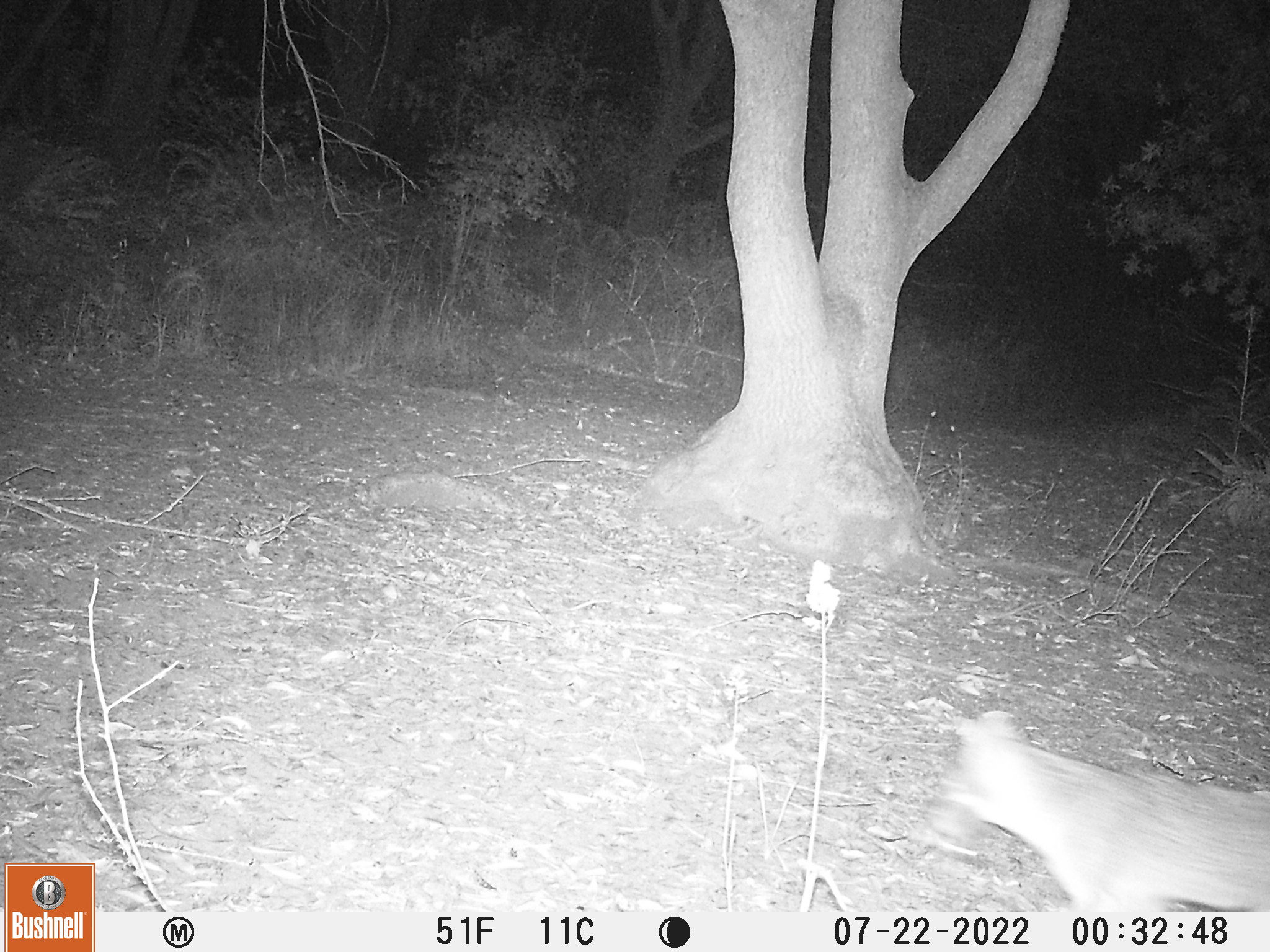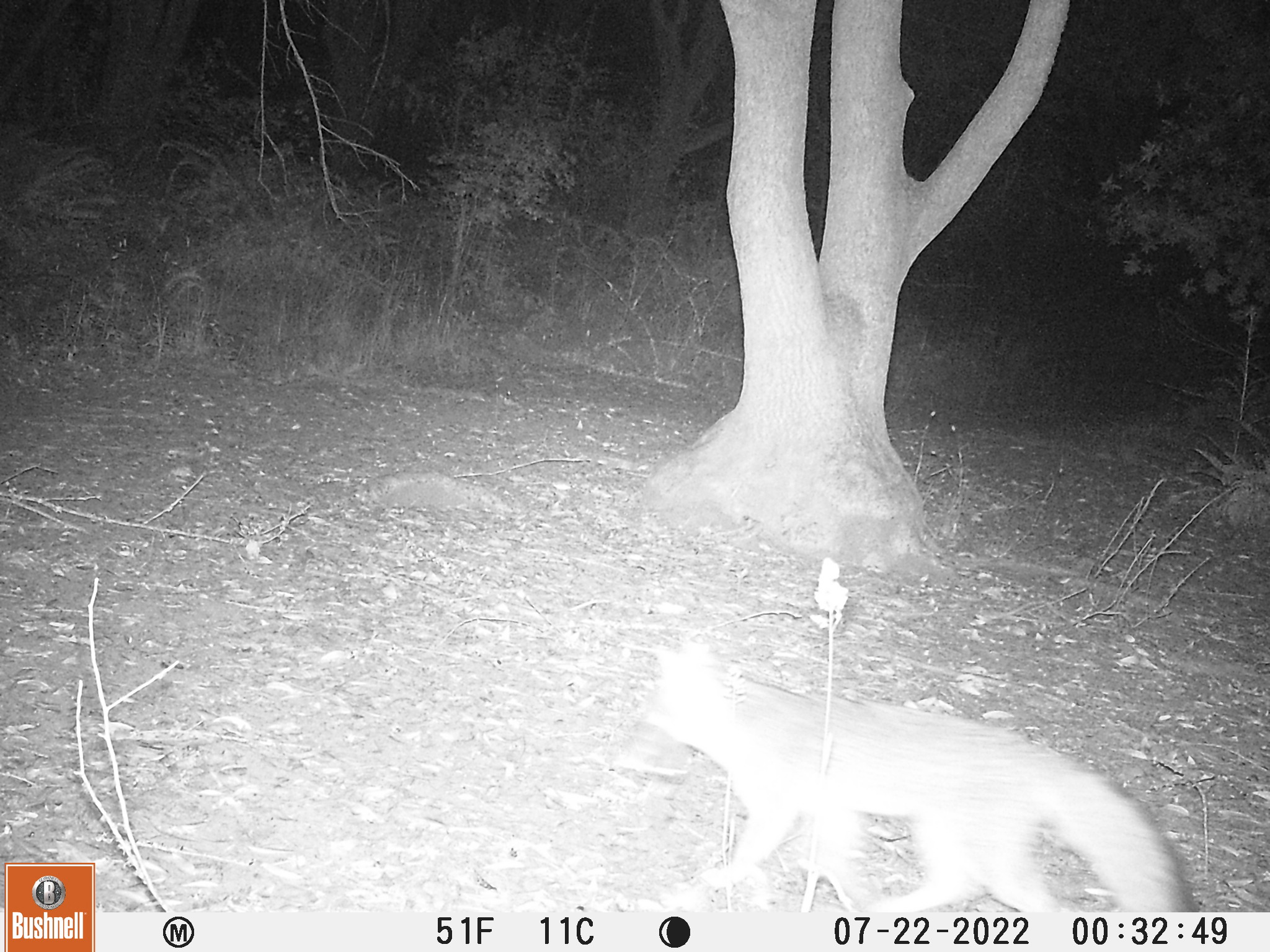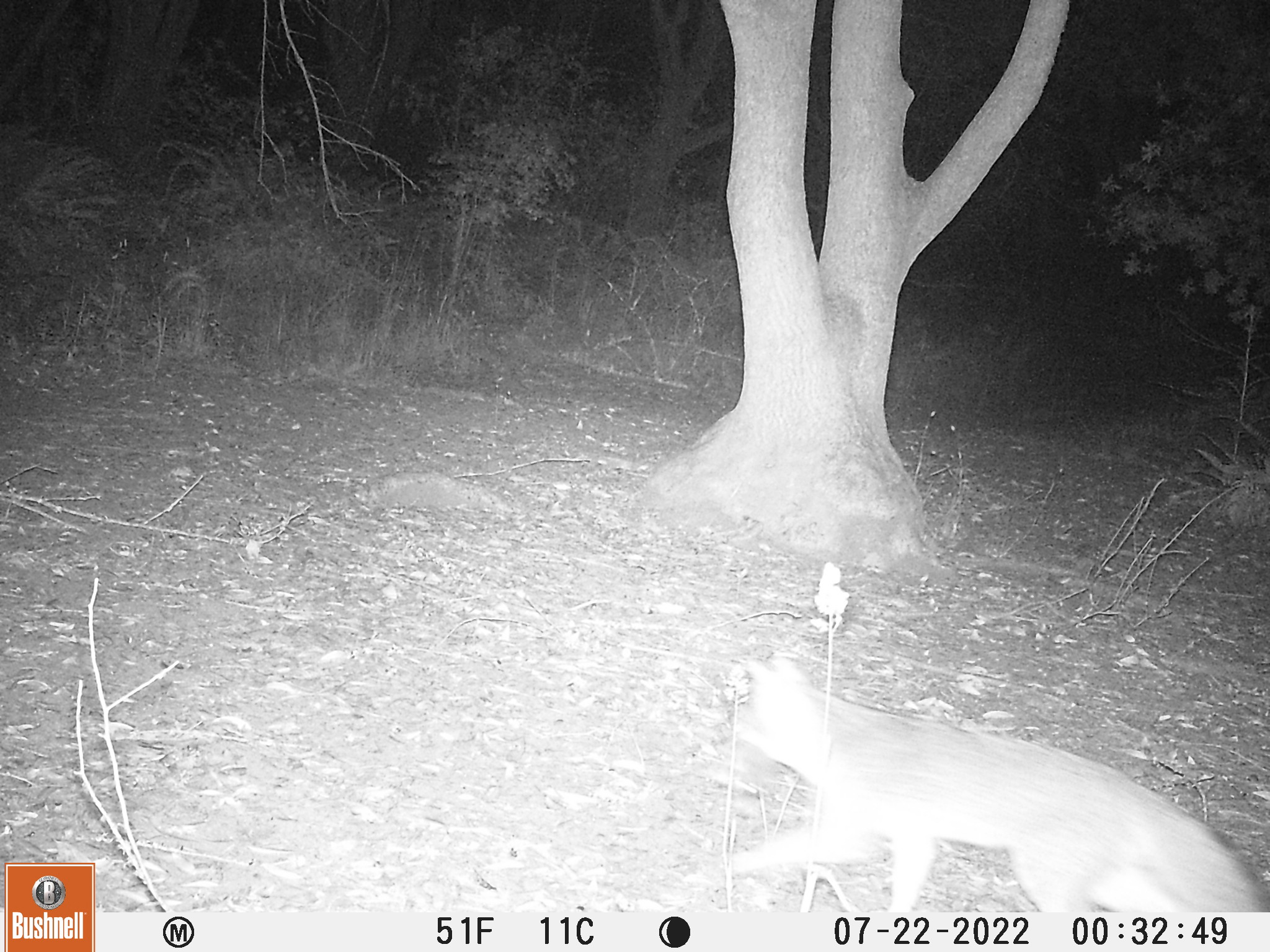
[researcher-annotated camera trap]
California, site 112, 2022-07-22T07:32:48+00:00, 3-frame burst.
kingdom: Animalia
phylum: Chordata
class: Mammalia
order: Carnivora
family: Canidae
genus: Urocyon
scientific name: Urocyon cinereoargenteus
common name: gray fox